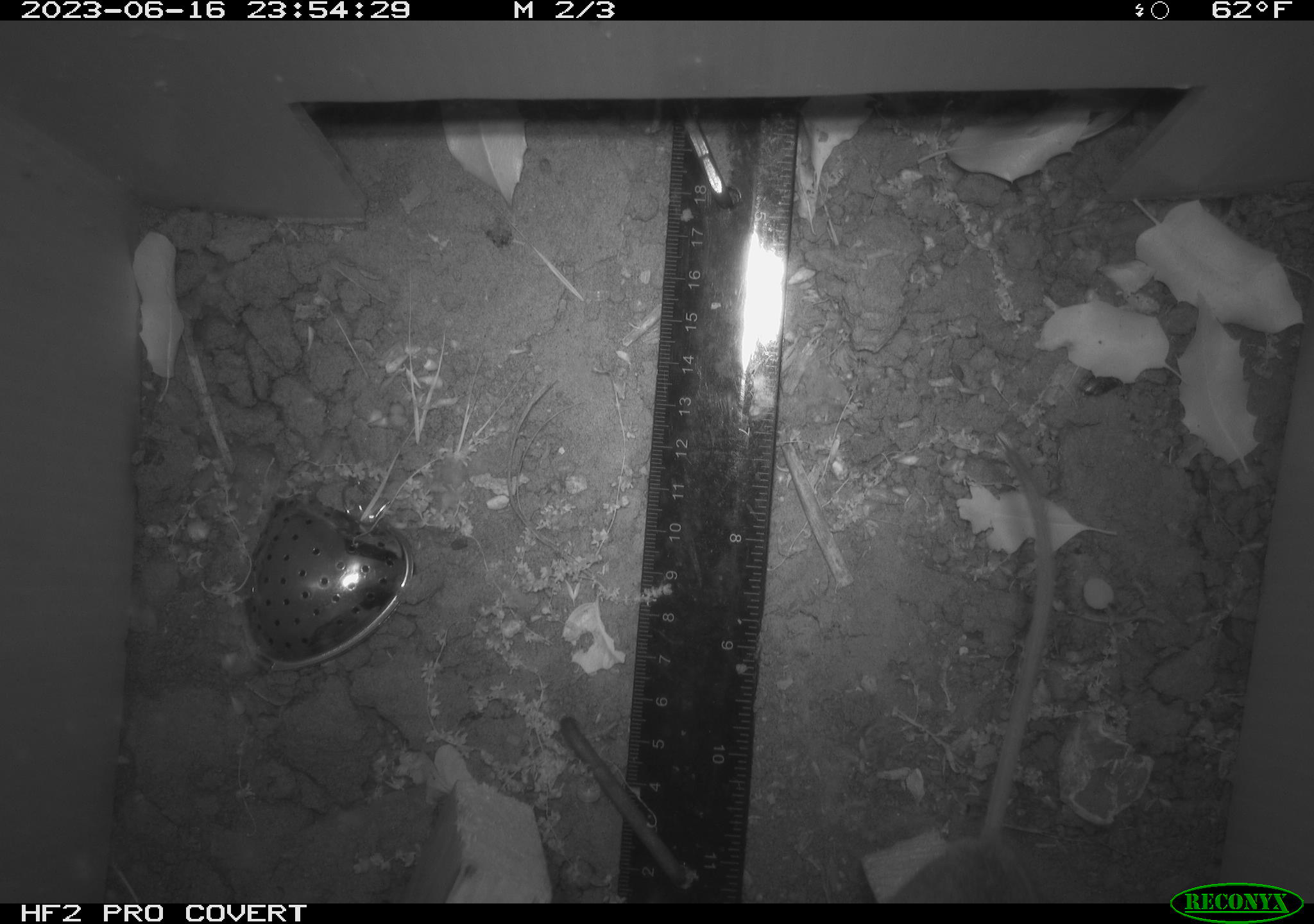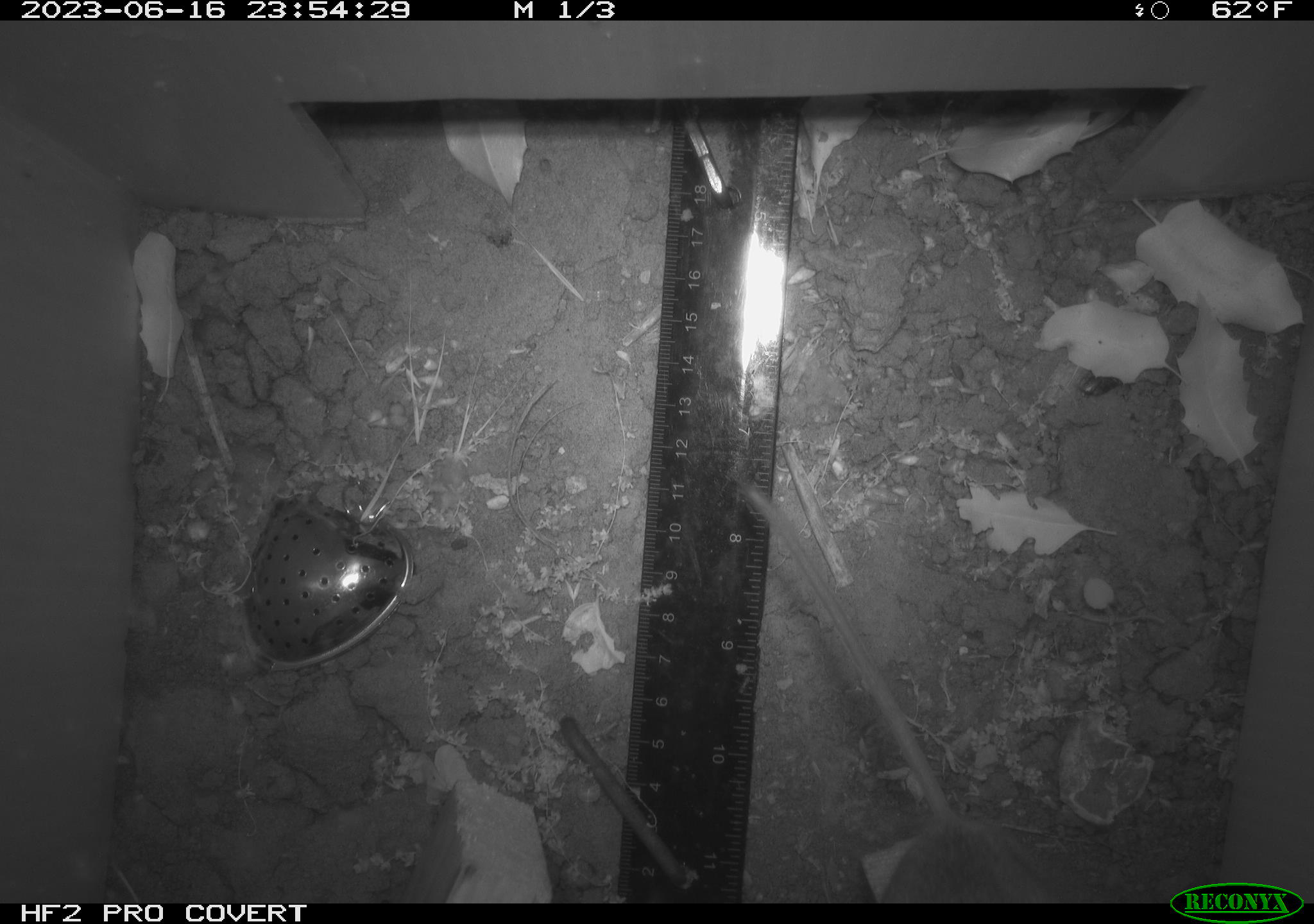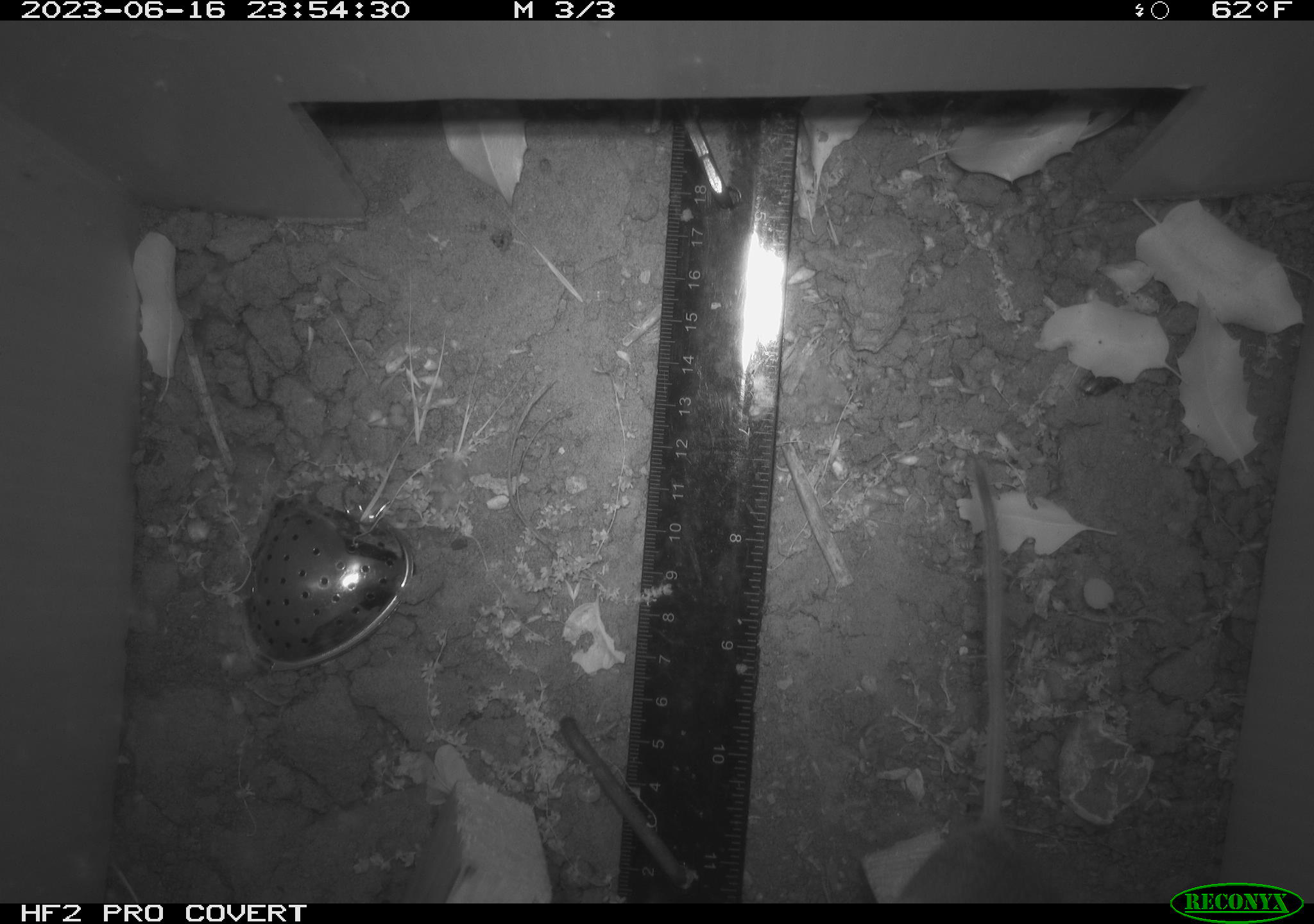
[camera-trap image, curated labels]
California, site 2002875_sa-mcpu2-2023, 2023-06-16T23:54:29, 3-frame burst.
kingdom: Animalia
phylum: Chordata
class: Mammalia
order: Rodentia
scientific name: Rodentia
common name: mouse species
Mouse species (Rodentia).